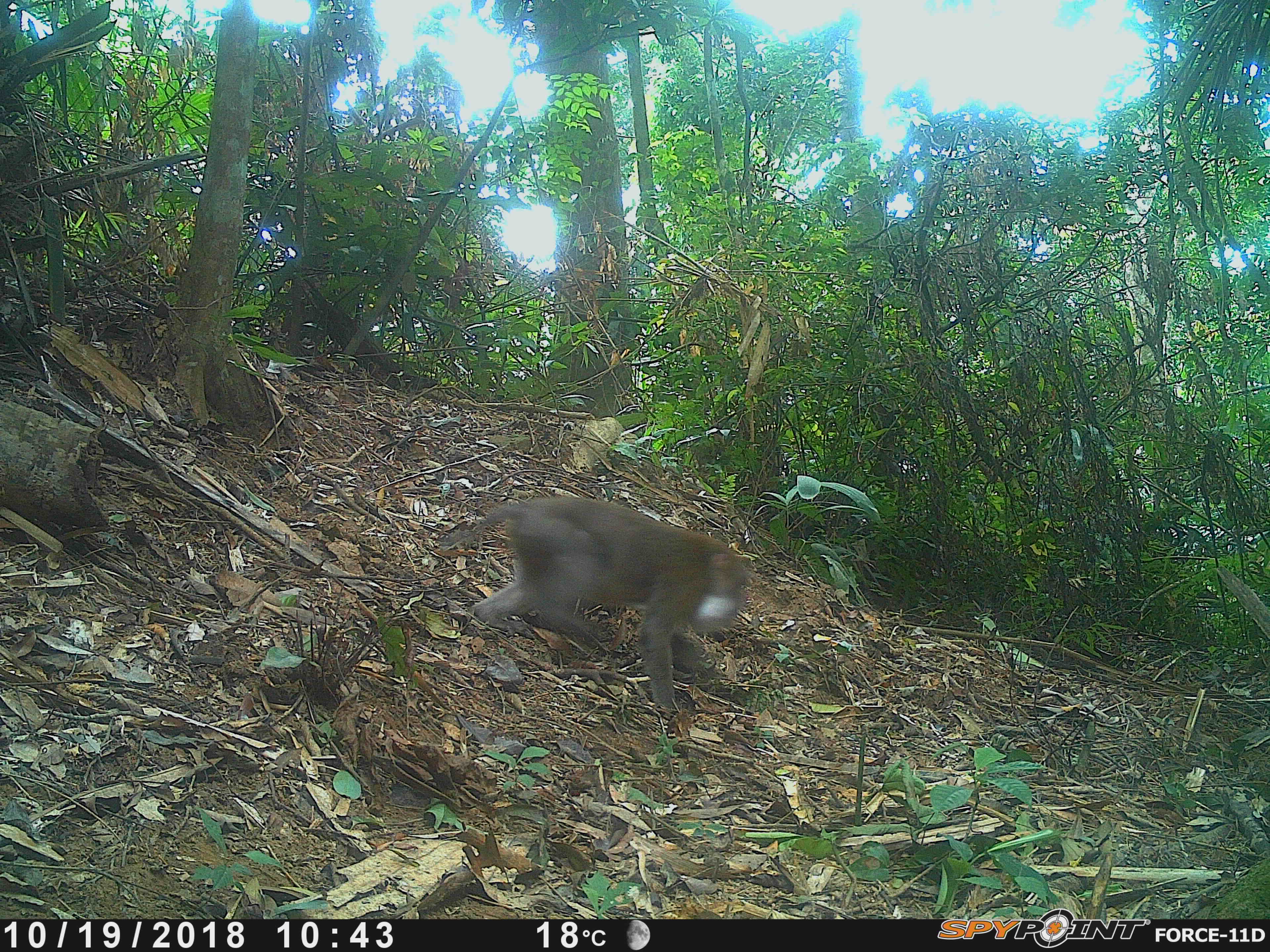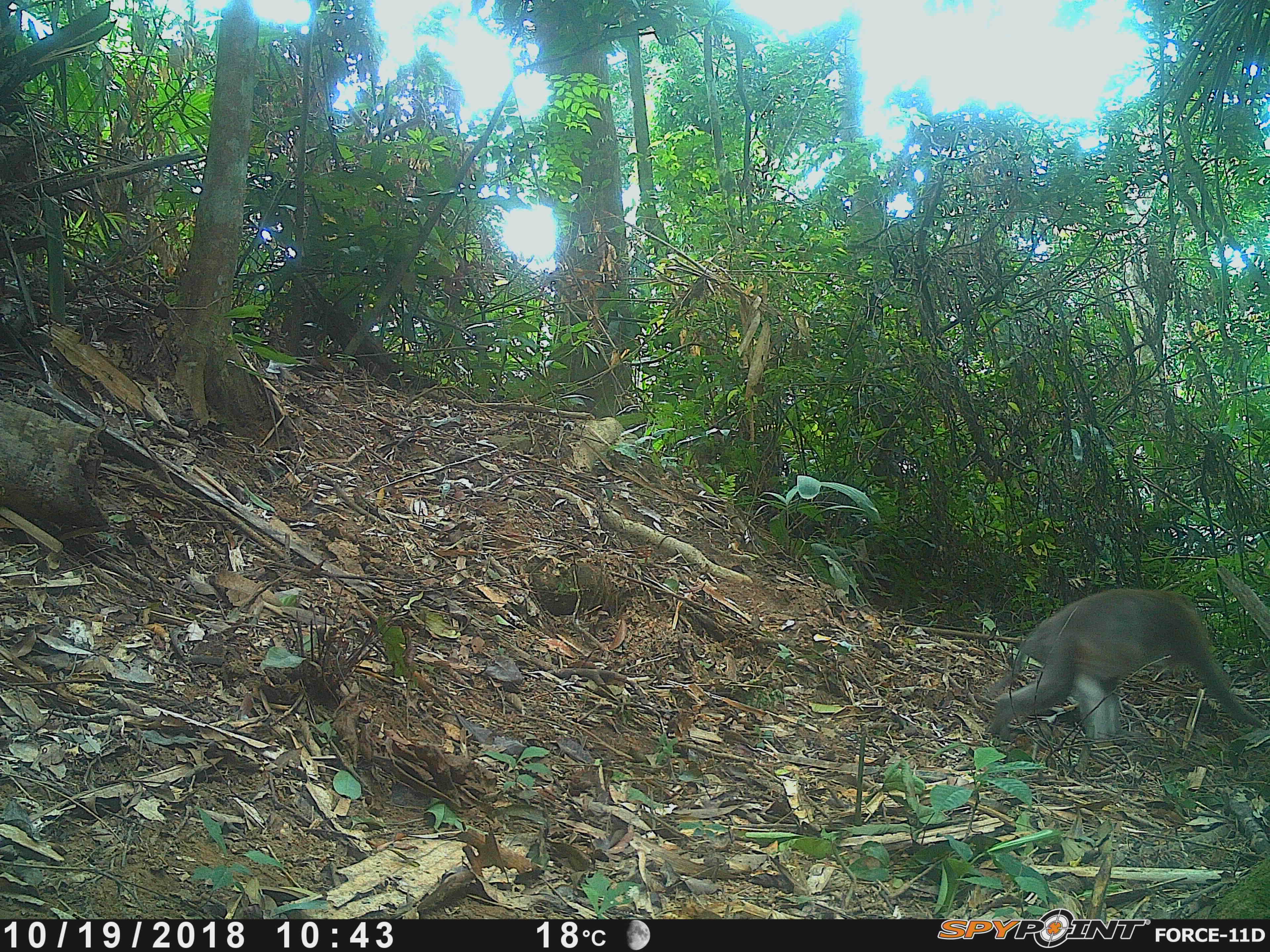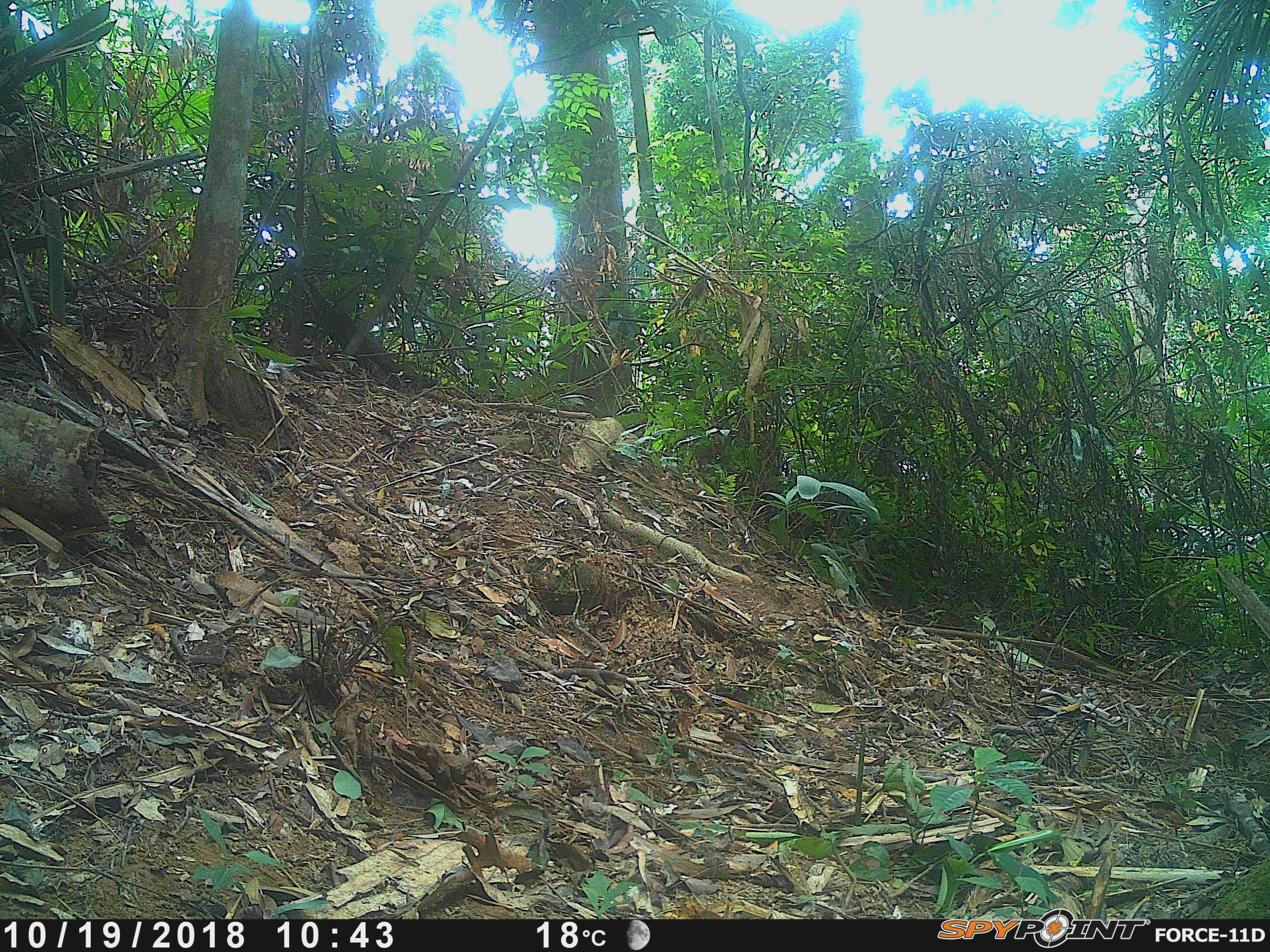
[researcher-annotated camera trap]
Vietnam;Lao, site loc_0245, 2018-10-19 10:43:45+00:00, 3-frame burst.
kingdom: Animalia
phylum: Chordata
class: Mammalia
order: Primates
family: Cercopithecidae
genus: Macaca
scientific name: Macaca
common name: macaques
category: assam or rhesus macaque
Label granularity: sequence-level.